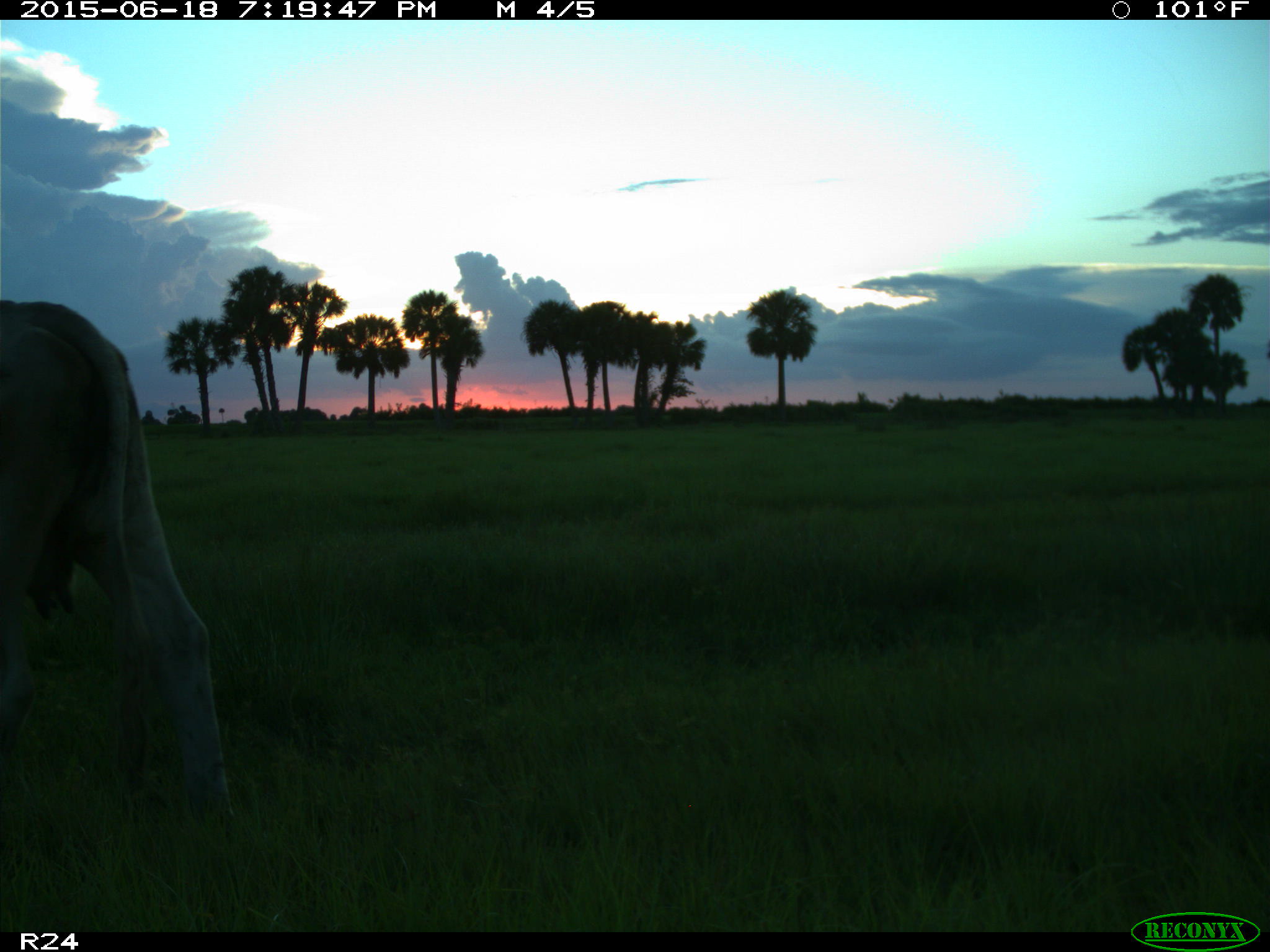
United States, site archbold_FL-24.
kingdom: Animalia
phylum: Chordata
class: Mammalia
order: Artiodactyla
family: Bovidae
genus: Bos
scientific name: Bos taurus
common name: domestic cow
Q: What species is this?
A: Bos taurus (domestic cow).